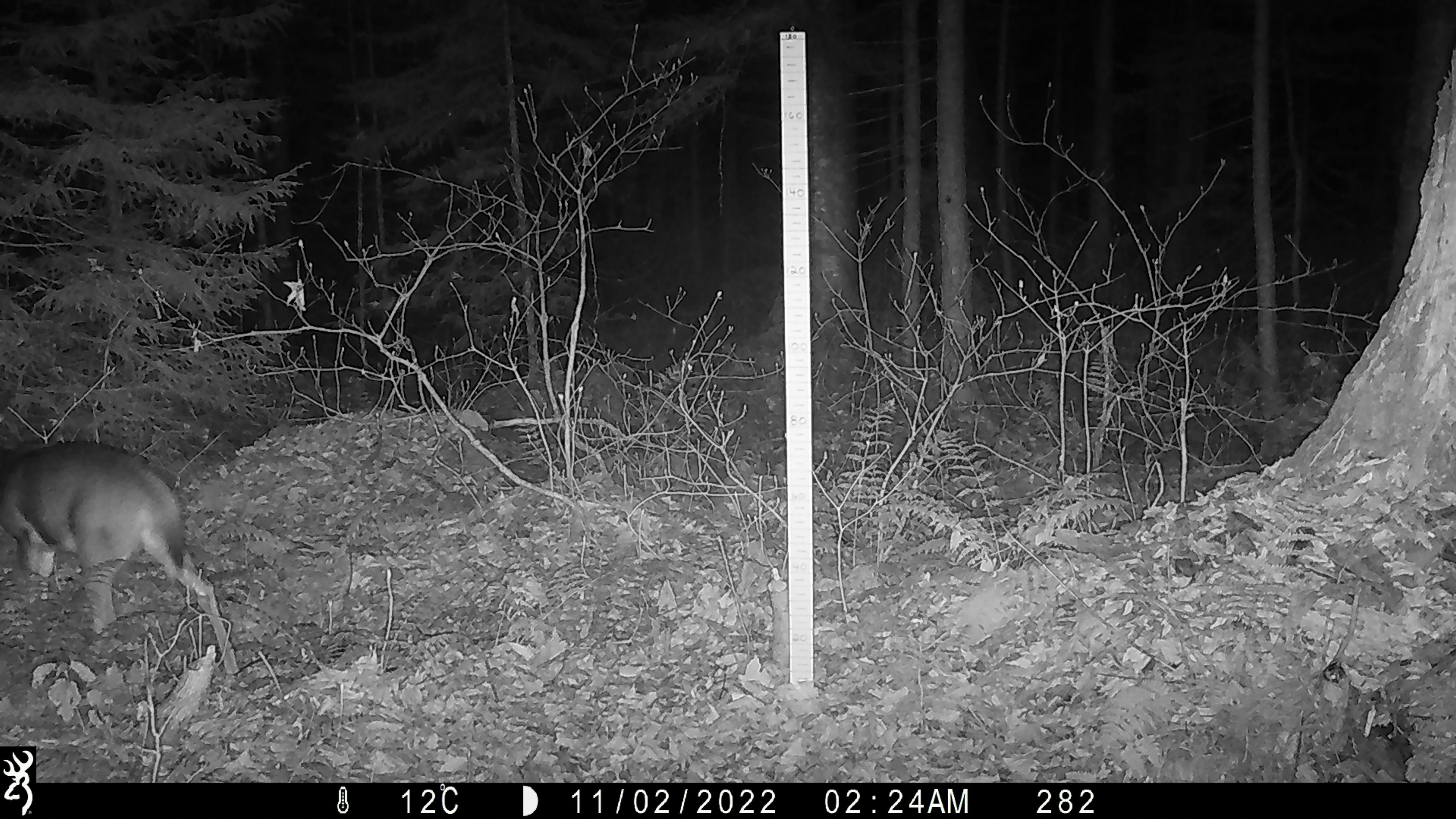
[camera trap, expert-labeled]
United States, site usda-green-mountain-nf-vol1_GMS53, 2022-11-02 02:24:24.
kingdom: Animalia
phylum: Chordata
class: Mammalia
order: Artiodactyla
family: Cervidae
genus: Odocoileus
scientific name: Odocoileus virginianus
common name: white-tailed deer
White-tailed deer (Odocoileus virginianus).